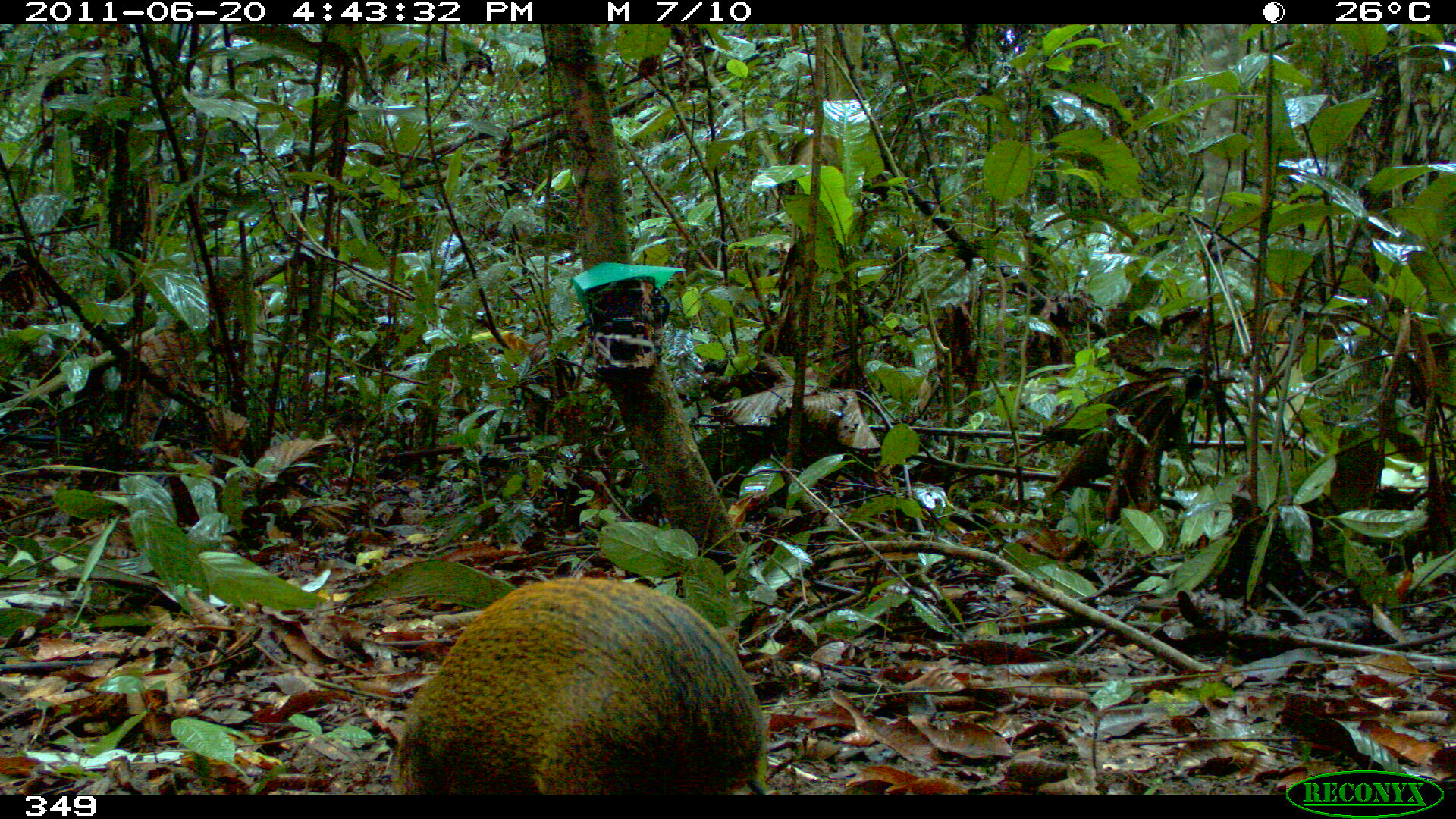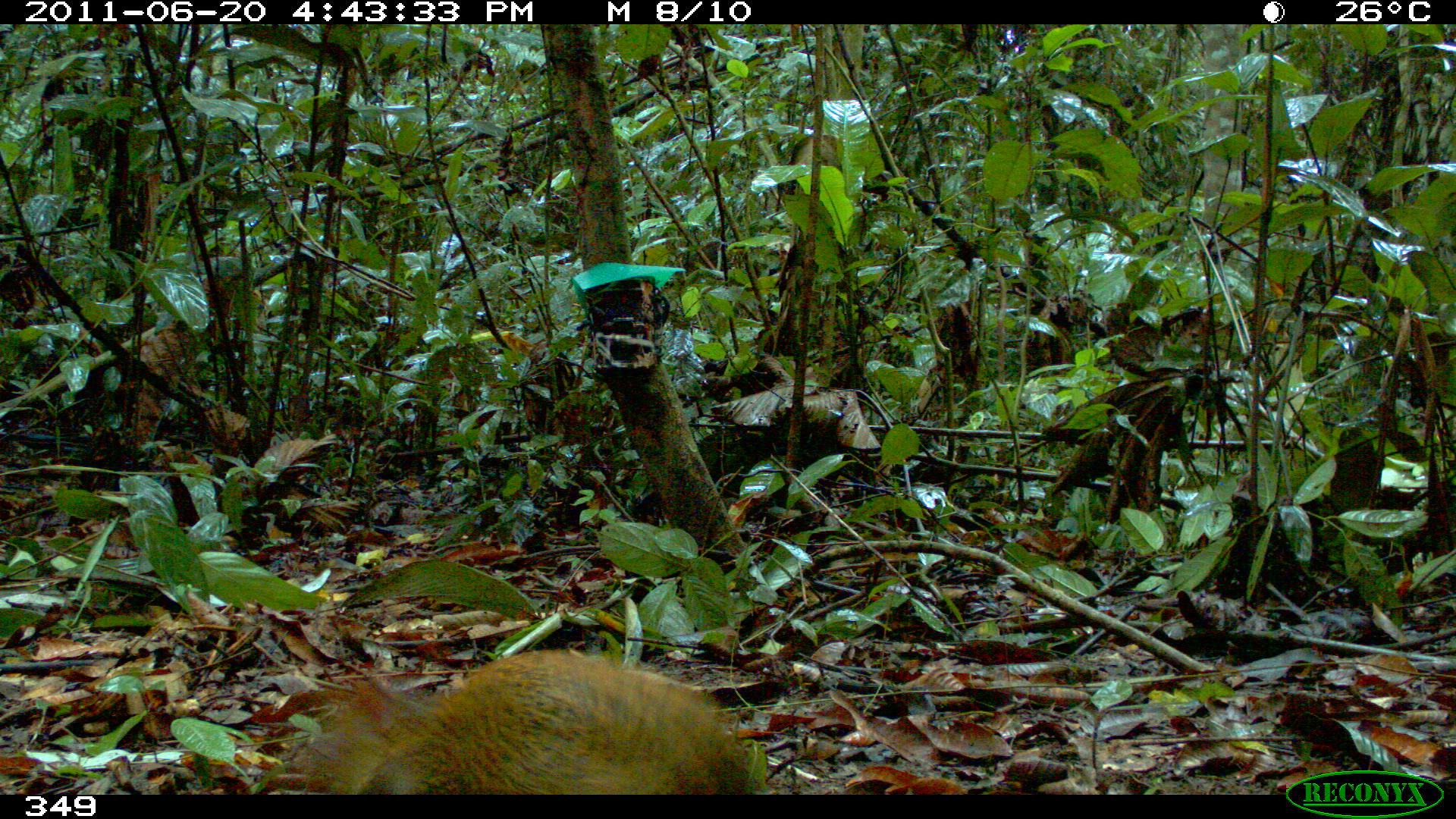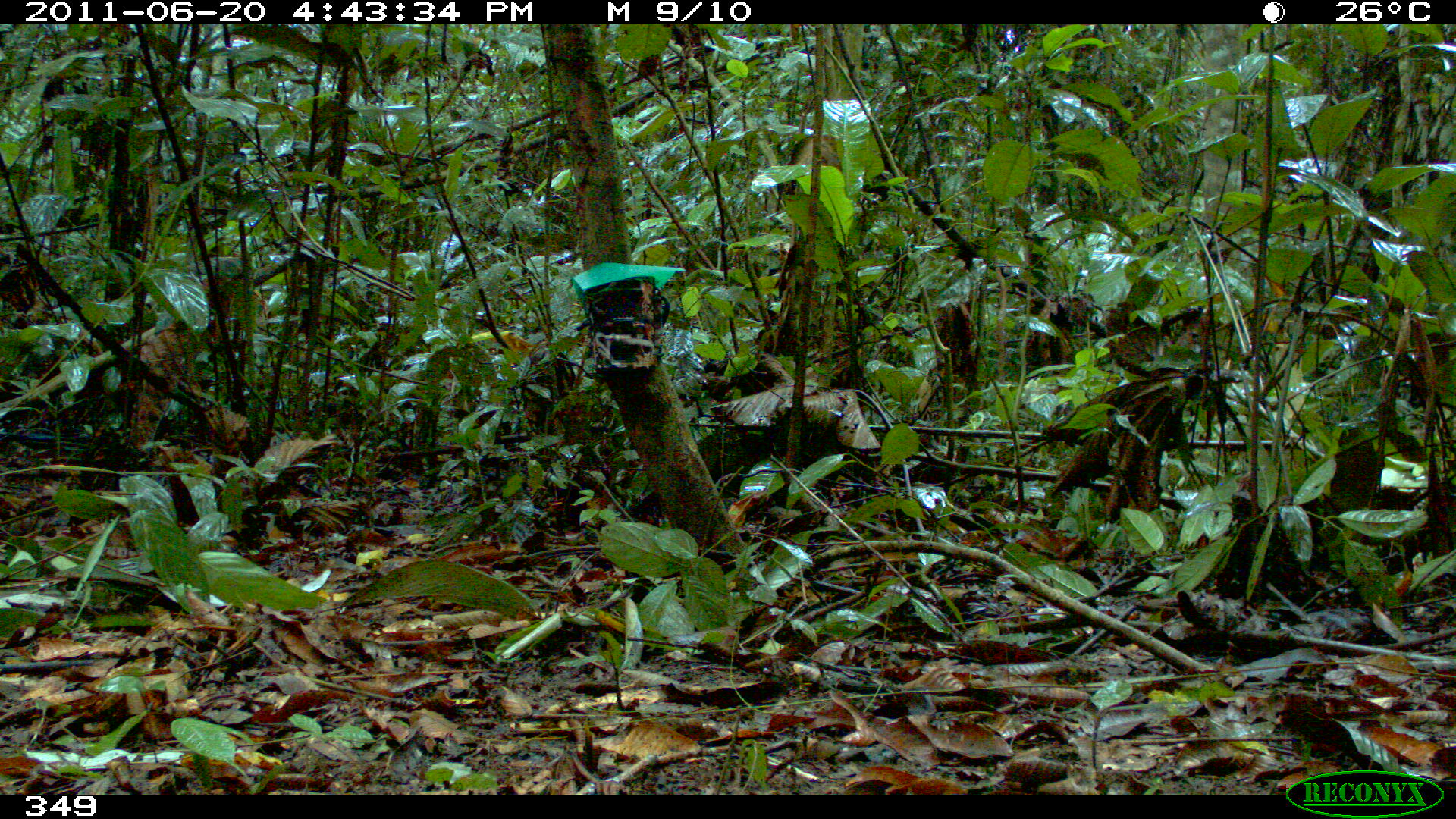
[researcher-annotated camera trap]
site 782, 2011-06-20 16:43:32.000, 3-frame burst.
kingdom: Animalia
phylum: Chordata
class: Mammalia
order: Rodentia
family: Dasyproctidae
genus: Dasyprocta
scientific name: Dasyprocta punctata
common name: central american agouti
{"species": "Dasyprocta punctata (central american agouti)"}